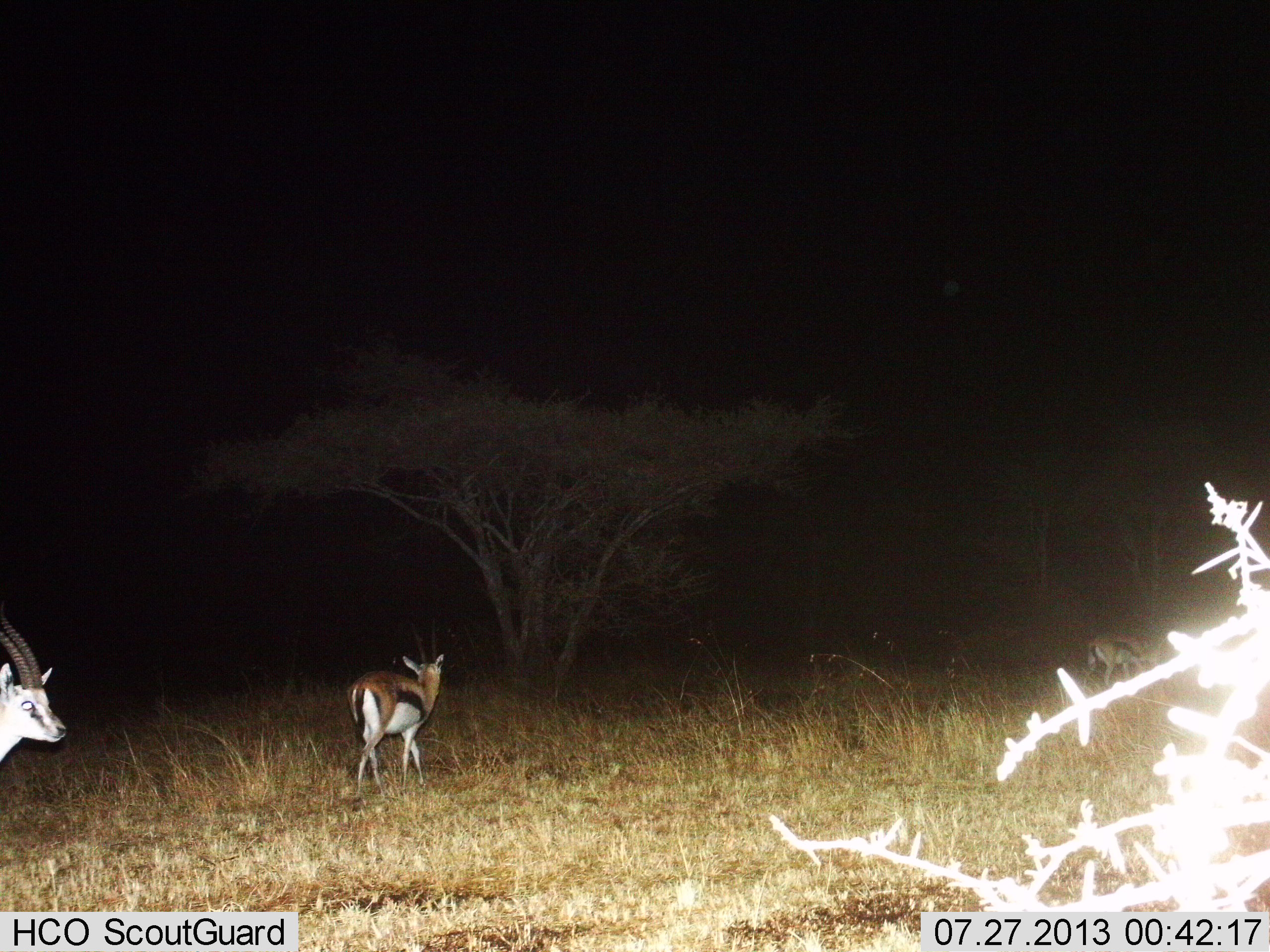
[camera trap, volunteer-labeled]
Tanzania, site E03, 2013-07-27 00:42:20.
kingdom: Animalia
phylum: Chordata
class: Mammalia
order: Artiodactyla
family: Bovidae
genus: Eudorcas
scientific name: Eudorcas thomsonii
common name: thomson's gazelle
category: gazellethomsons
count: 3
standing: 54%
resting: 0%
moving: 79%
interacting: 0%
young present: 0%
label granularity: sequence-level